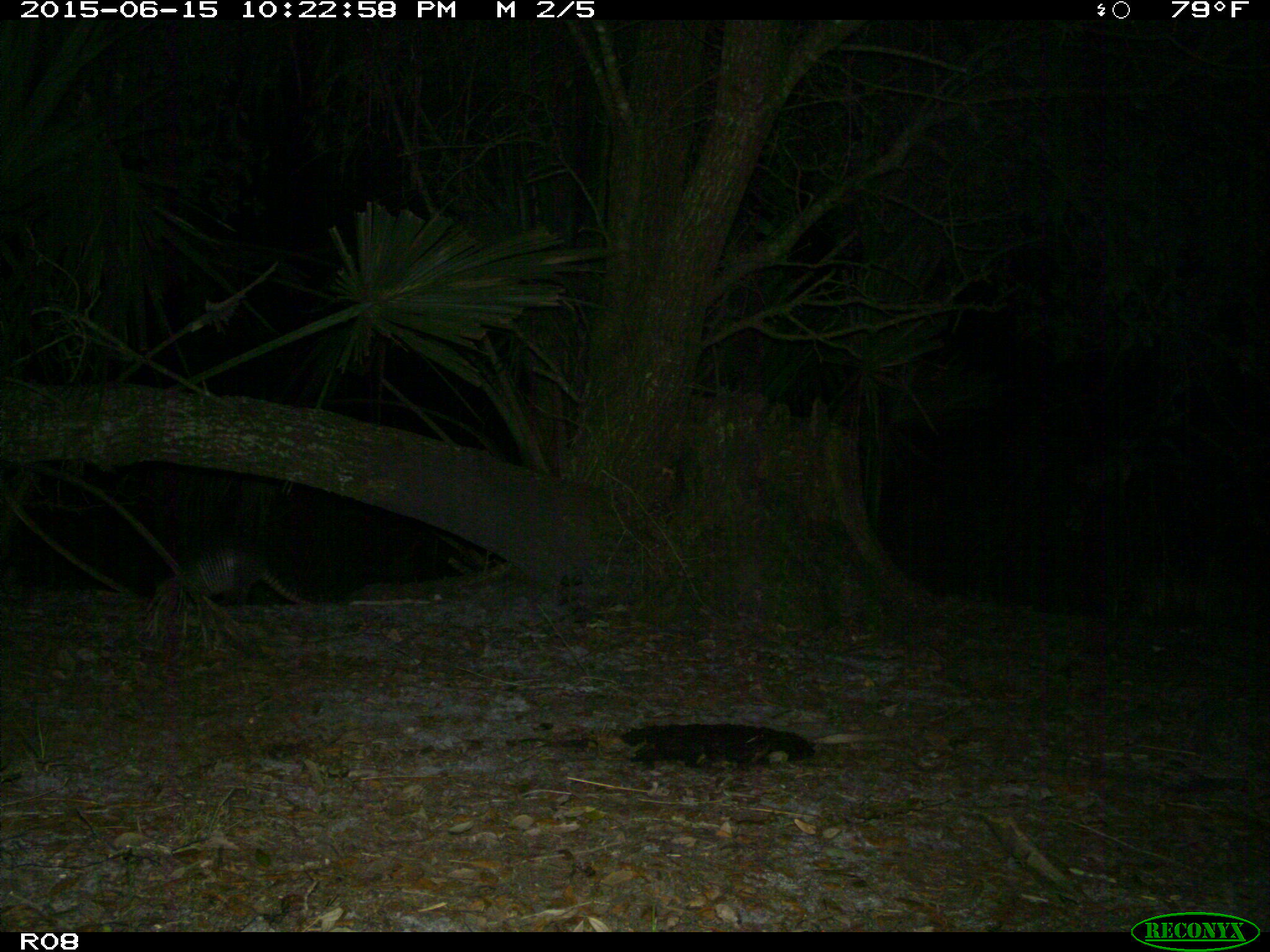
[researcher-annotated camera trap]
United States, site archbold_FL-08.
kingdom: Animalia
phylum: Chordata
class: Mammalia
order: Cingulata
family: Dasypodidae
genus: Dasypus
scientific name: Dasypus novemcinctus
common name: nine-banded armadillo